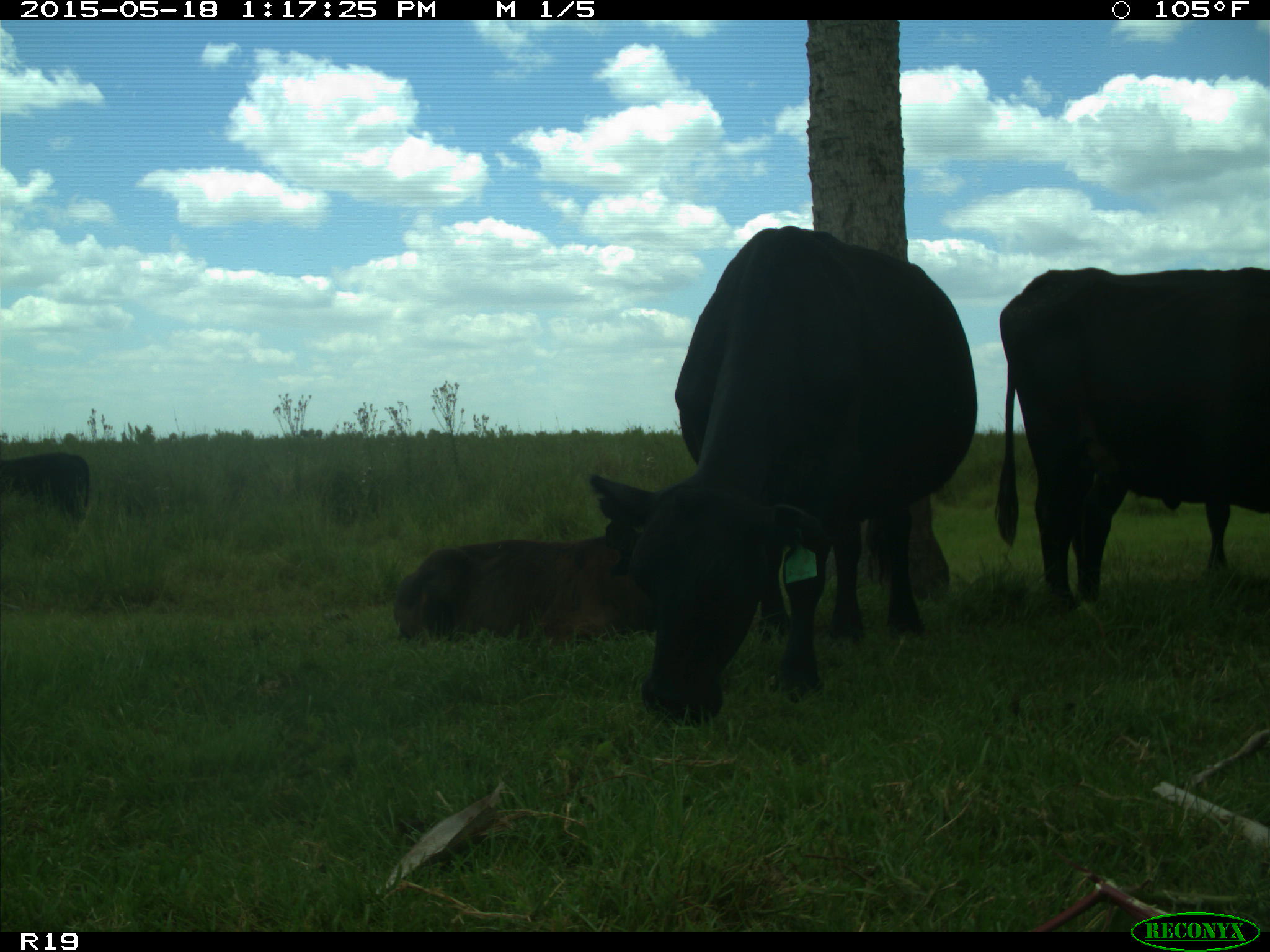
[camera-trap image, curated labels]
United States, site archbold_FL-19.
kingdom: Animalia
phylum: Chordata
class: Mammalia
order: Artiodactyla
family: Bovidae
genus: Bos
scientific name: Bos taurus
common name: domestic cow